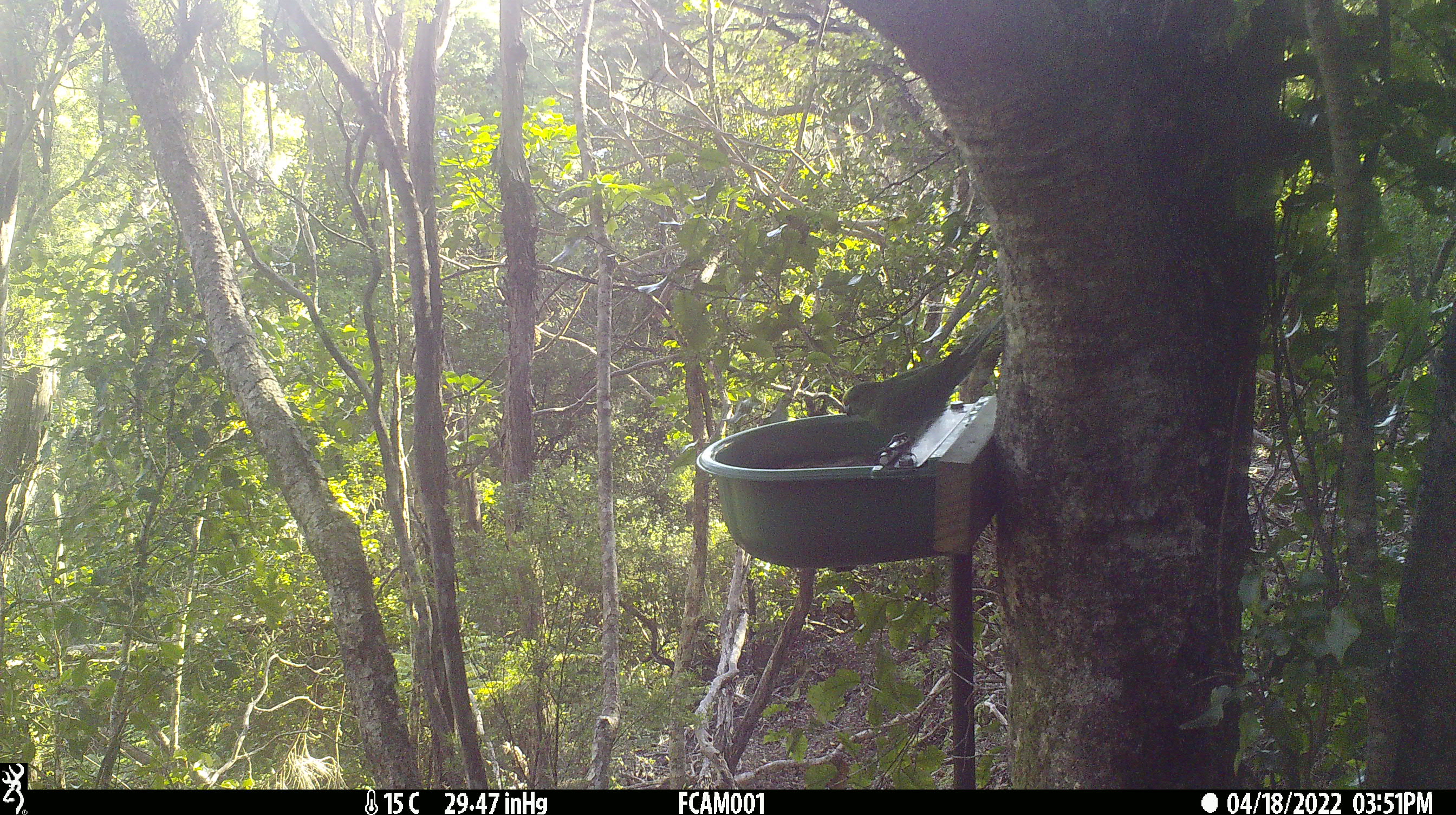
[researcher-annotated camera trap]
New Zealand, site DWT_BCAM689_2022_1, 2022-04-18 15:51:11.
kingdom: Animalia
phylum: Chordata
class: Aves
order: Psittaciformes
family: Psittaculidae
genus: Cyanoramphus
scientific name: Cyanoramphus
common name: parakeet